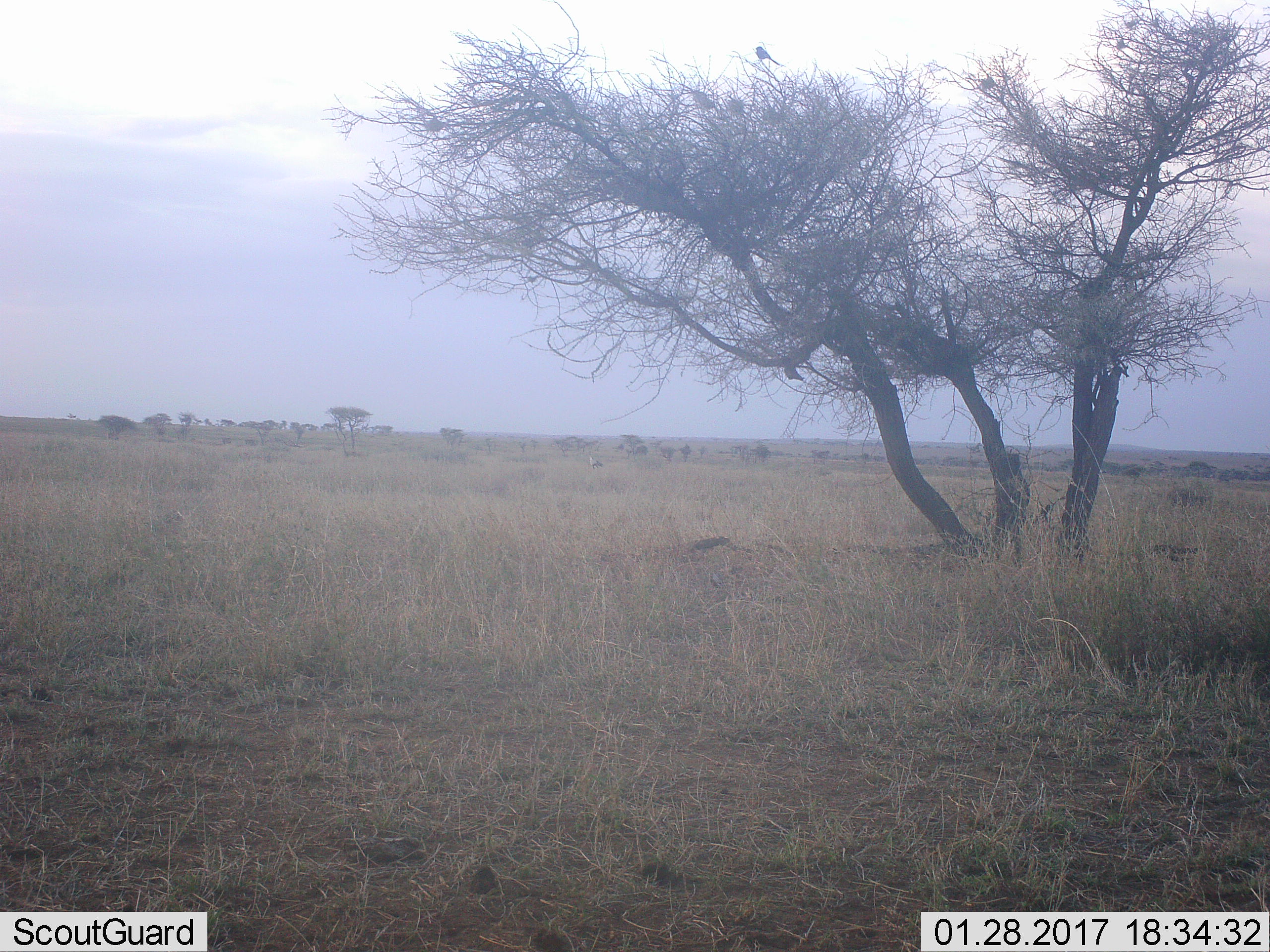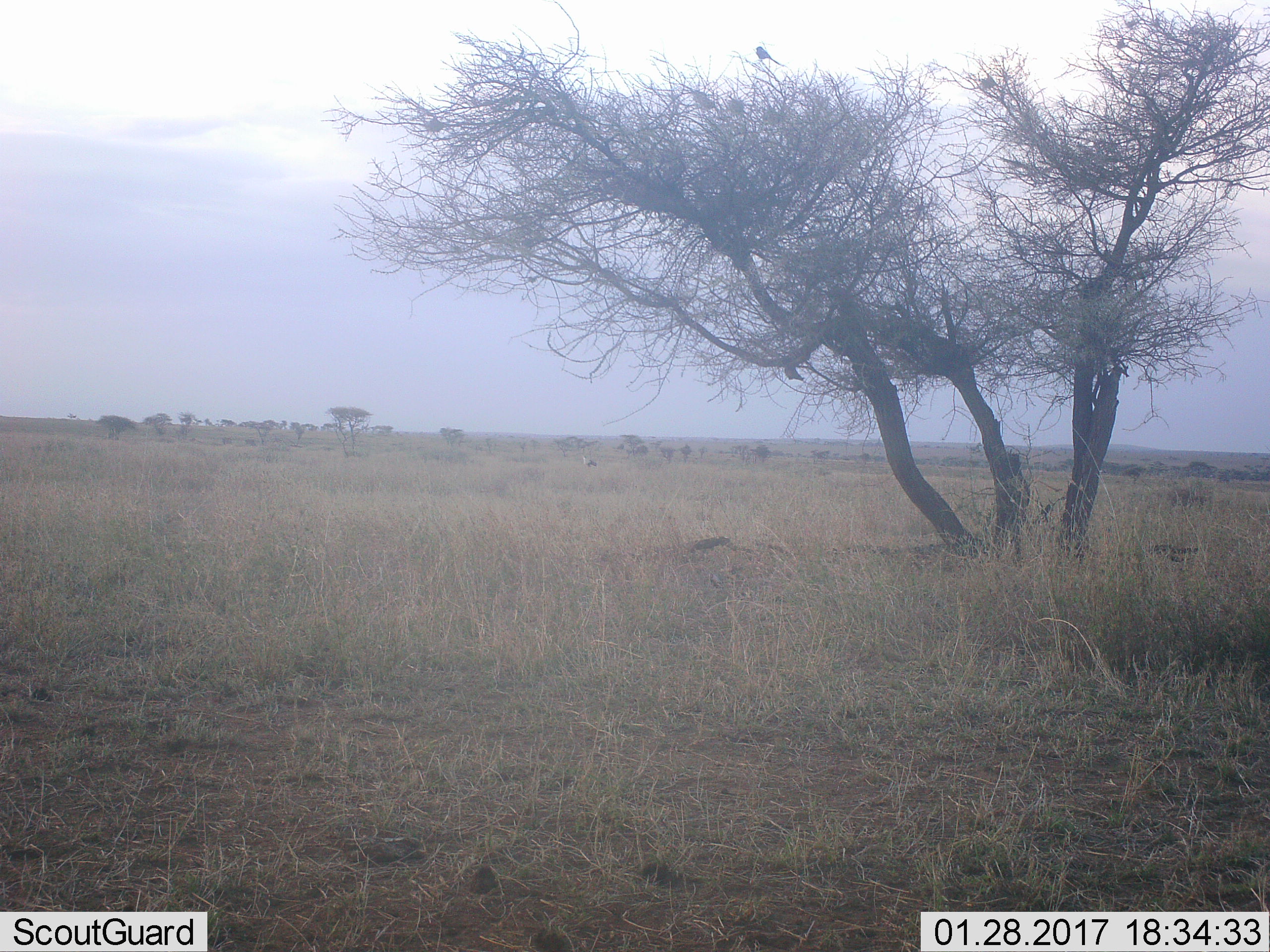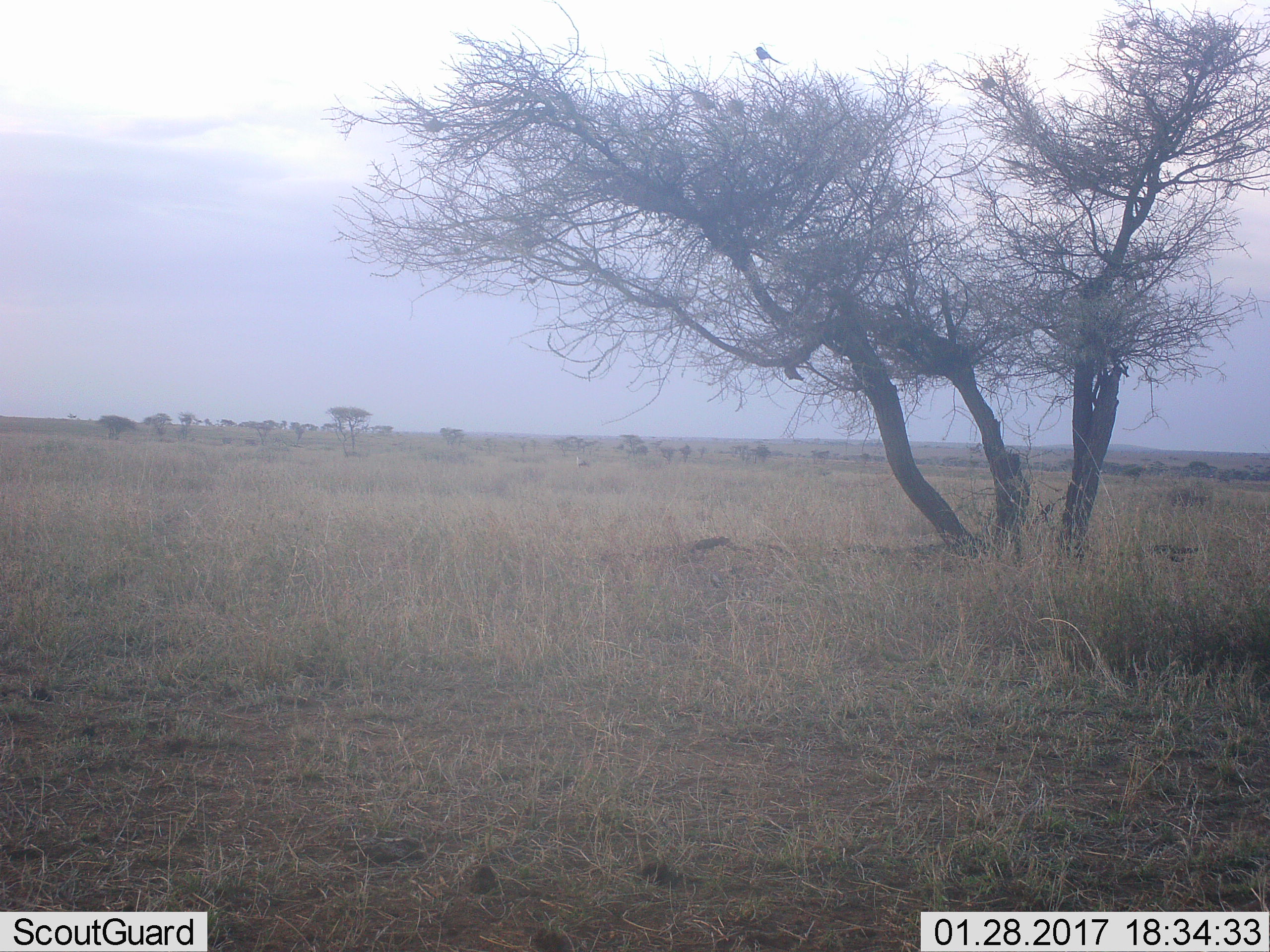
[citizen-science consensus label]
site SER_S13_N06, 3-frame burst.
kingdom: Animalia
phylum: Chordata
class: Aves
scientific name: Aves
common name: bird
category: birdother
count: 1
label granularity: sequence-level